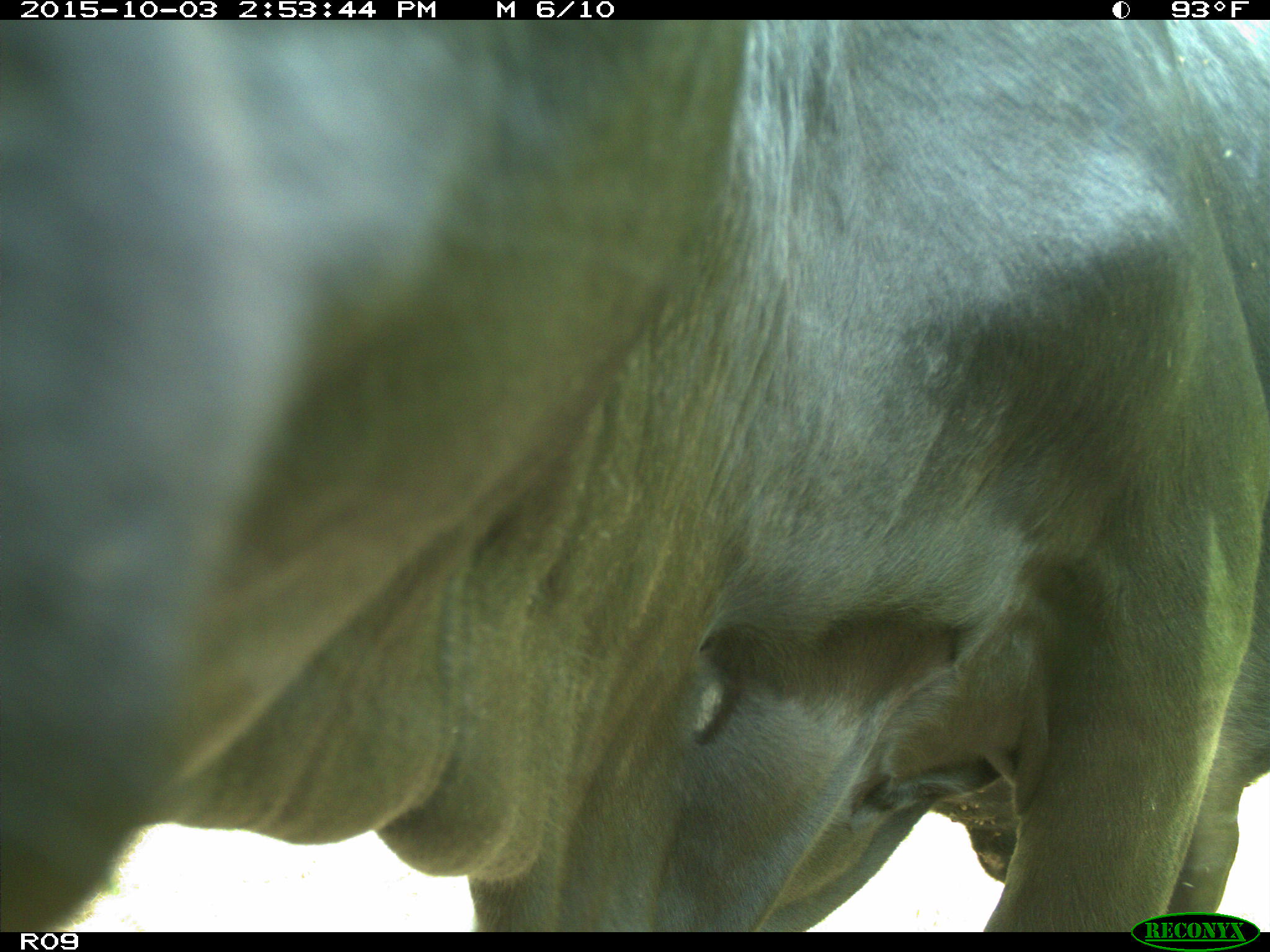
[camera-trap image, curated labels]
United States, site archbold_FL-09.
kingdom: Animalia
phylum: Chordata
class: Mammalia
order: Artiodactyla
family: Bovidae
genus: Bos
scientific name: Bos taurus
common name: domestic cow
Bos taurus (domestic cow).